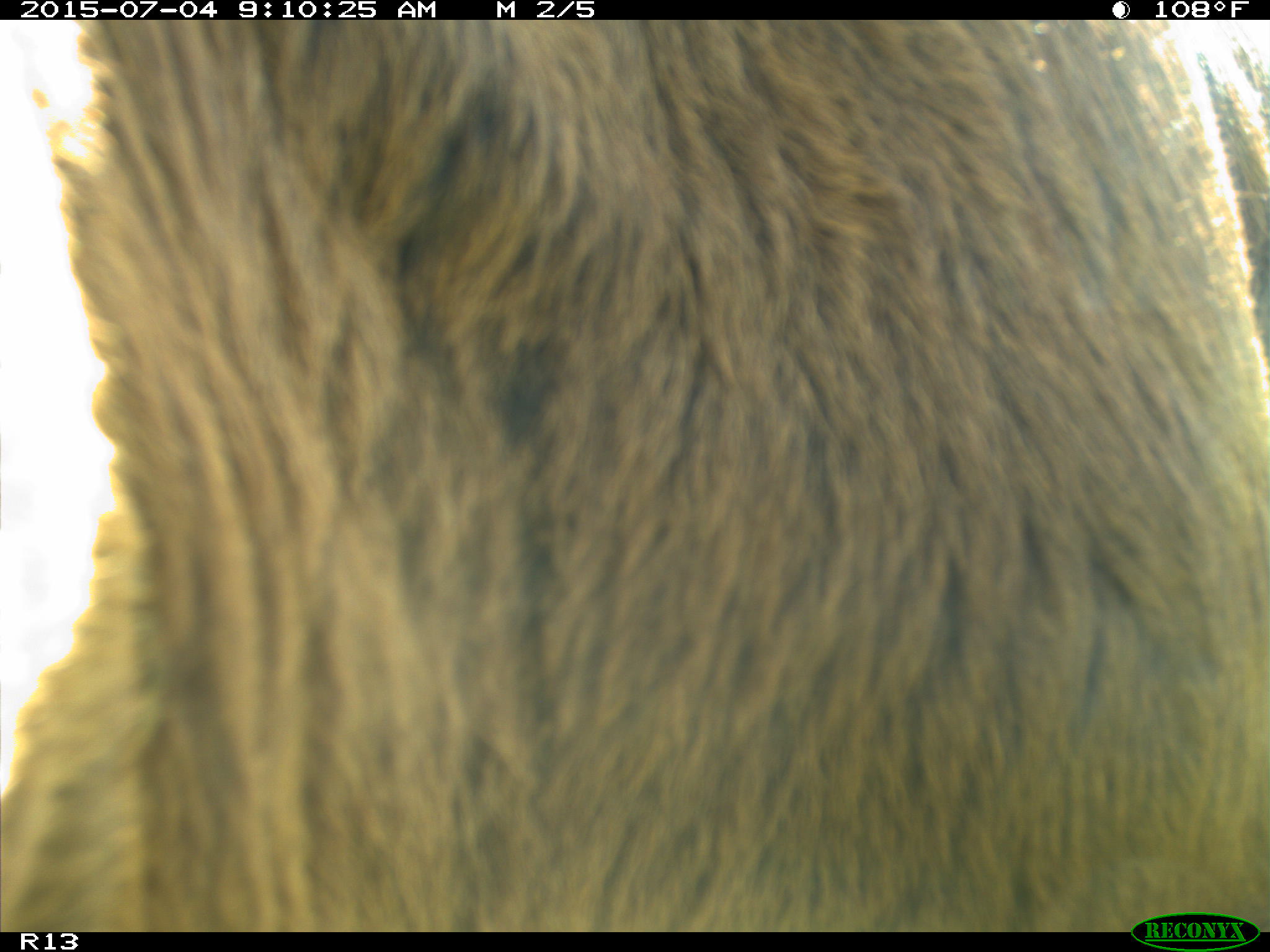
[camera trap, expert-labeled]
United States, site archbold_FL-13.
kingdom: Animalia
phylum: Chordata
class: Mammalia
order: Artiodactyla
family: Bovidae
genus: Bos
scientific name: Bos taurus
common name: domestic cow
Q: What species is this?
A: Bos taurus (domestic cow).